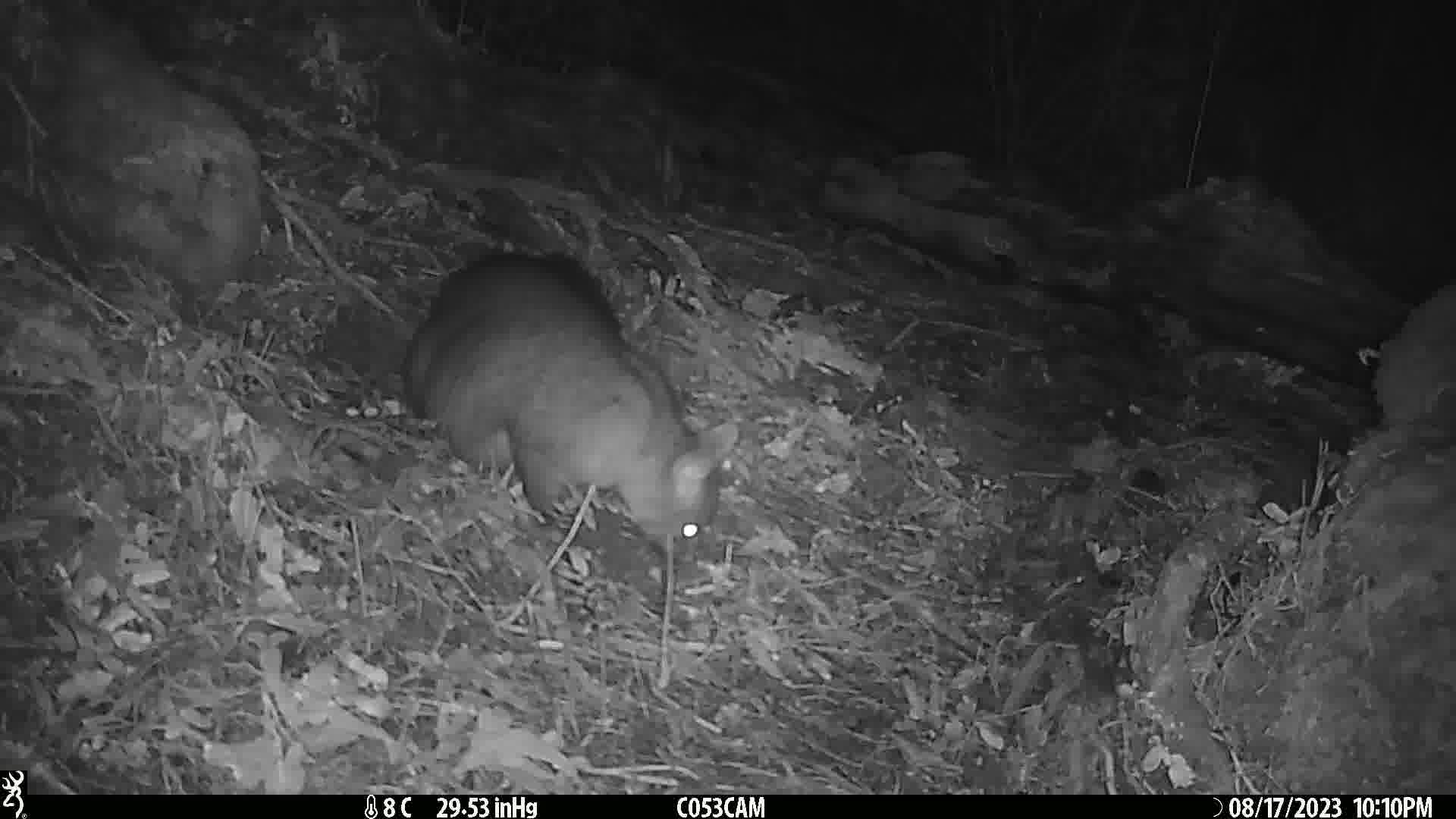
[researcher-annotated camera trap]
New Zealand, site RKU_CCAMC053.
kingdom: Animalia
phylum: Chordata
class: Mammalia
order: Diprotodontia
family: Phalangeridae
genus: Trichosurus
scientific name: Trichosurus vulpecula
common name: common brushtail possum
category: possum